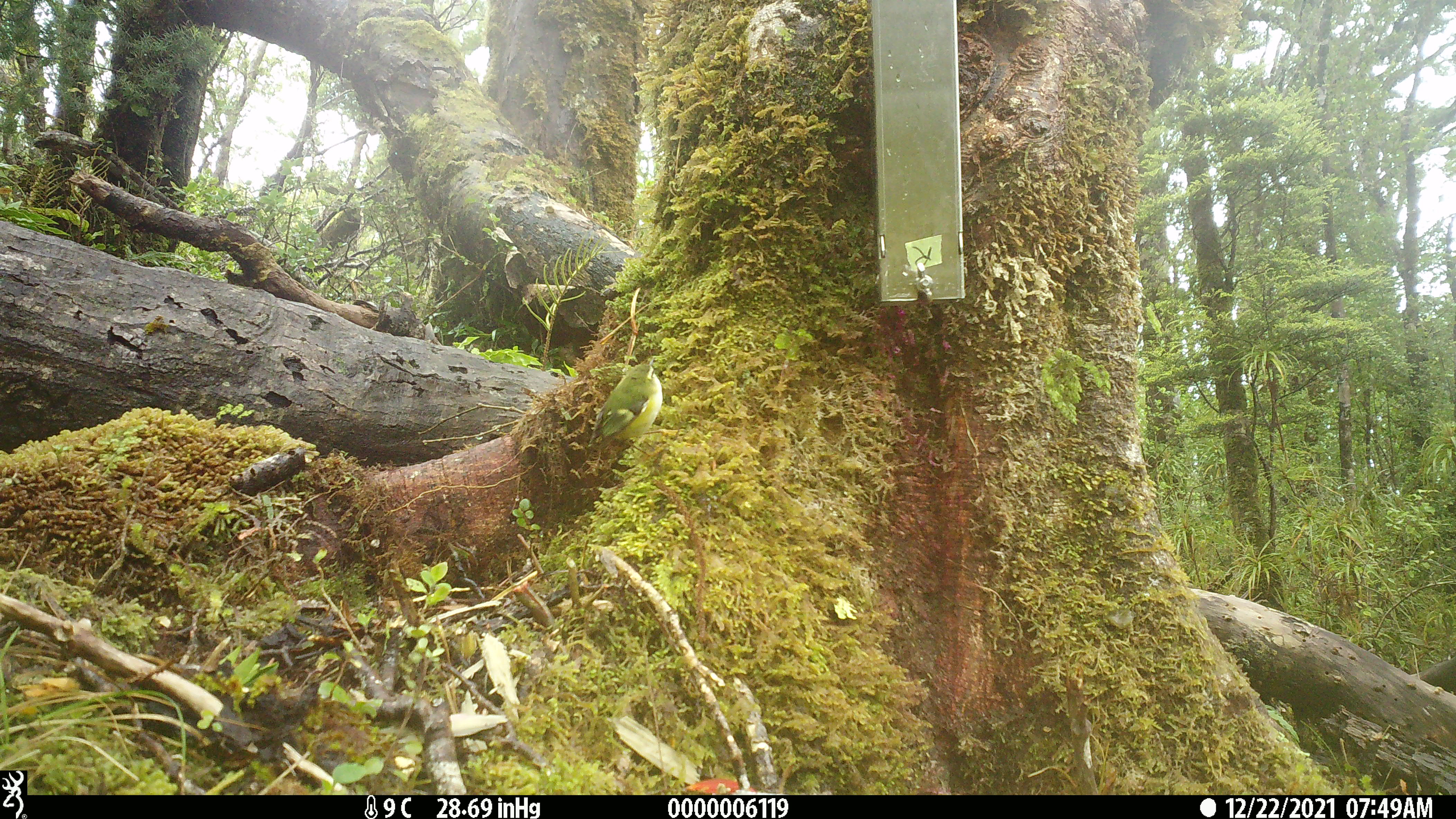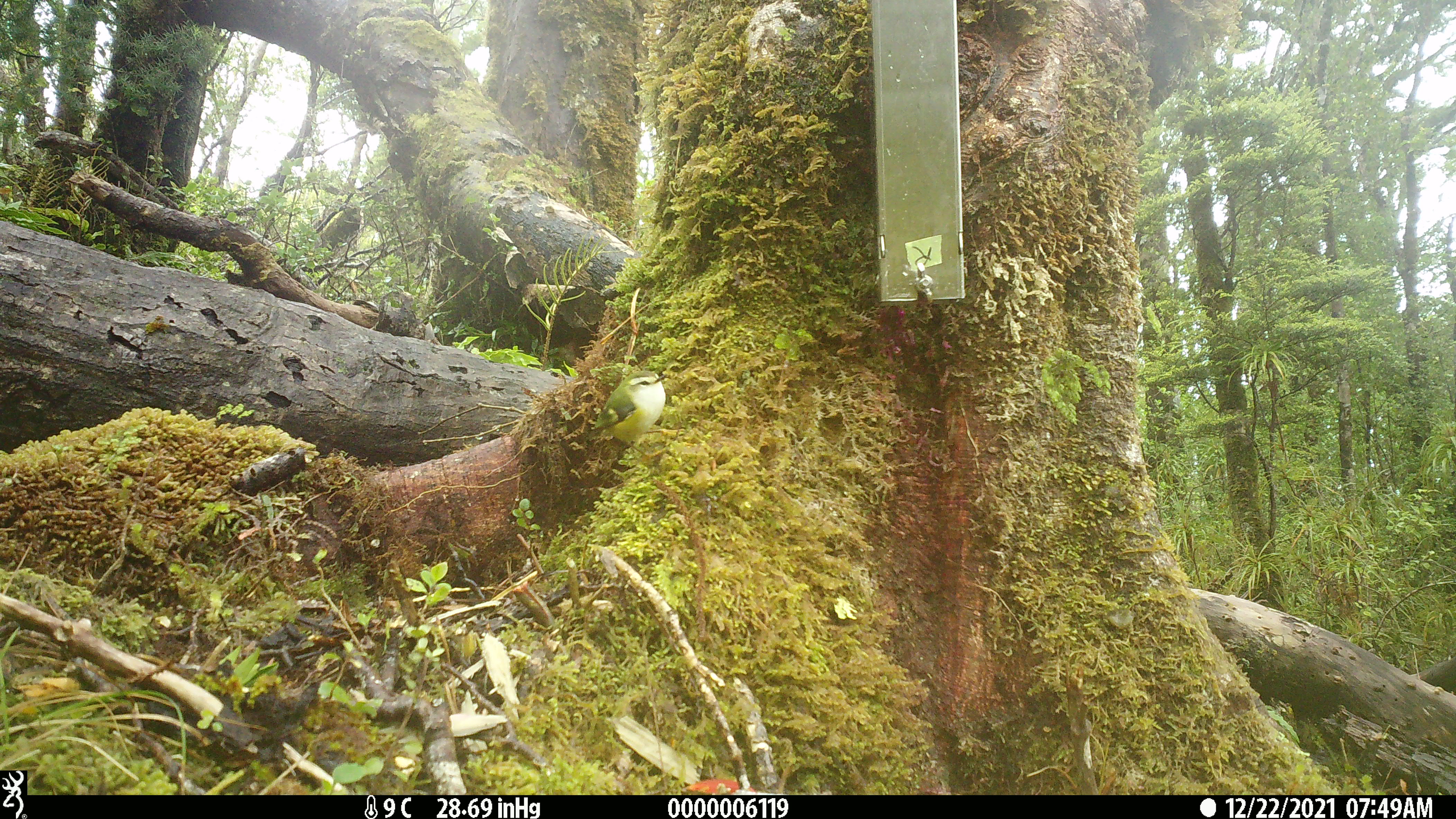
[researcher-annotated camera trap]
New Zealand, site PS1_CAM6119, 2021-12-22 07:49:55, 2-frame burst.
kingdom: Animalia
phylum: Chordata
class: Aves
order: Passeriformes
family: Acanthisittidae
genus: Acanthisitta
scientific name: Acanthisitta chloris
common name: rifleman